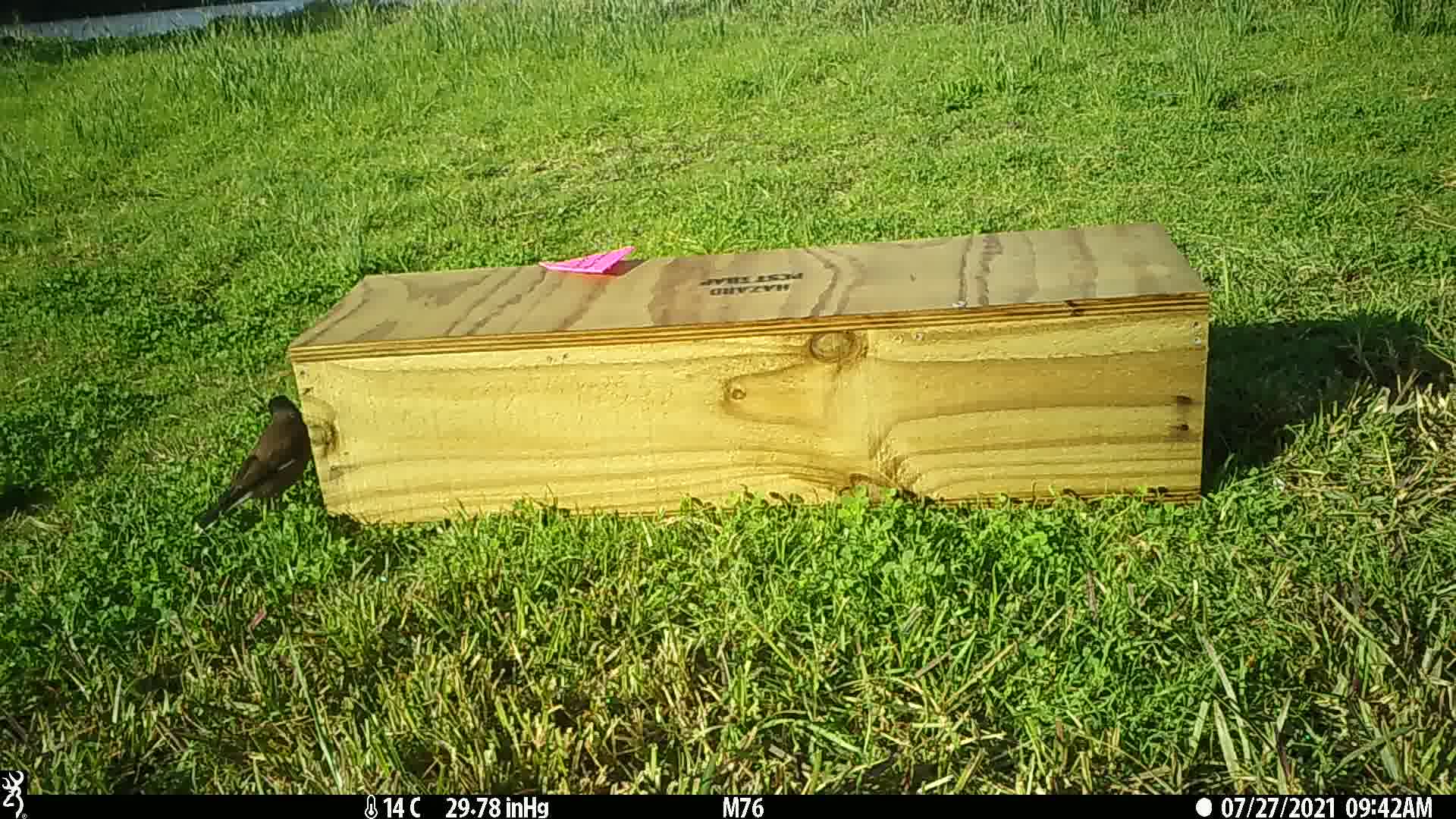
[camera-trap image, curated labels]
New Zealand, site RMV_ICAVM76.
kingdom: Animalia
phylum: Chordata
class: Aves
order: Passeriformes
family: Sturnidae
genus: Acridotheres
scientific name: Acridotheres tristis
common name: common myna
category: myna